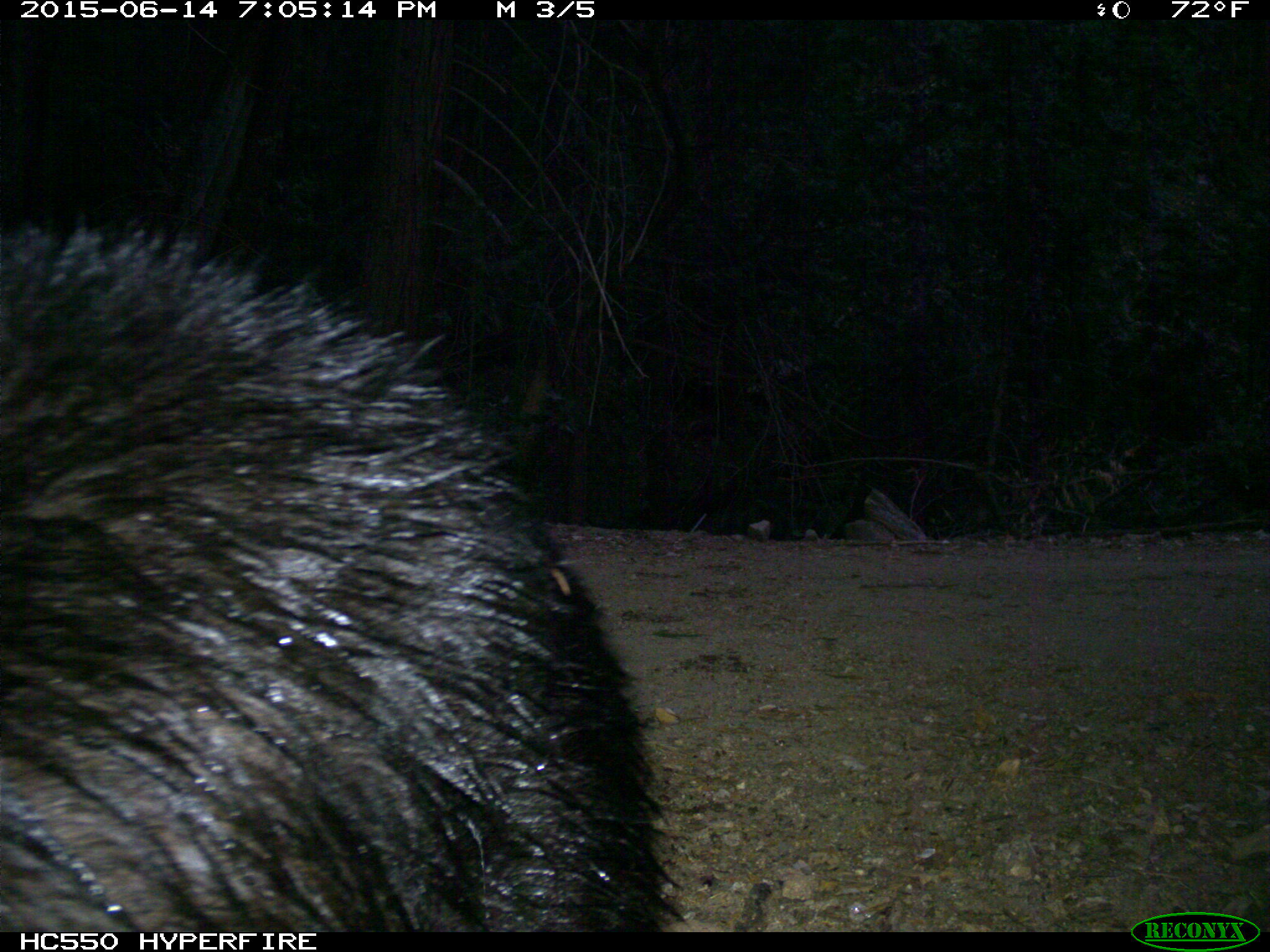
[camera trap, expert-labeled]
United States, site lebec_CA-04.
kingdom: Animalia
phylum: Chordata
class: Mammalia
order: Carnivora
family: Ursidae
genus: Ursus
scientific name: Ursus americanus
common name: american black bear